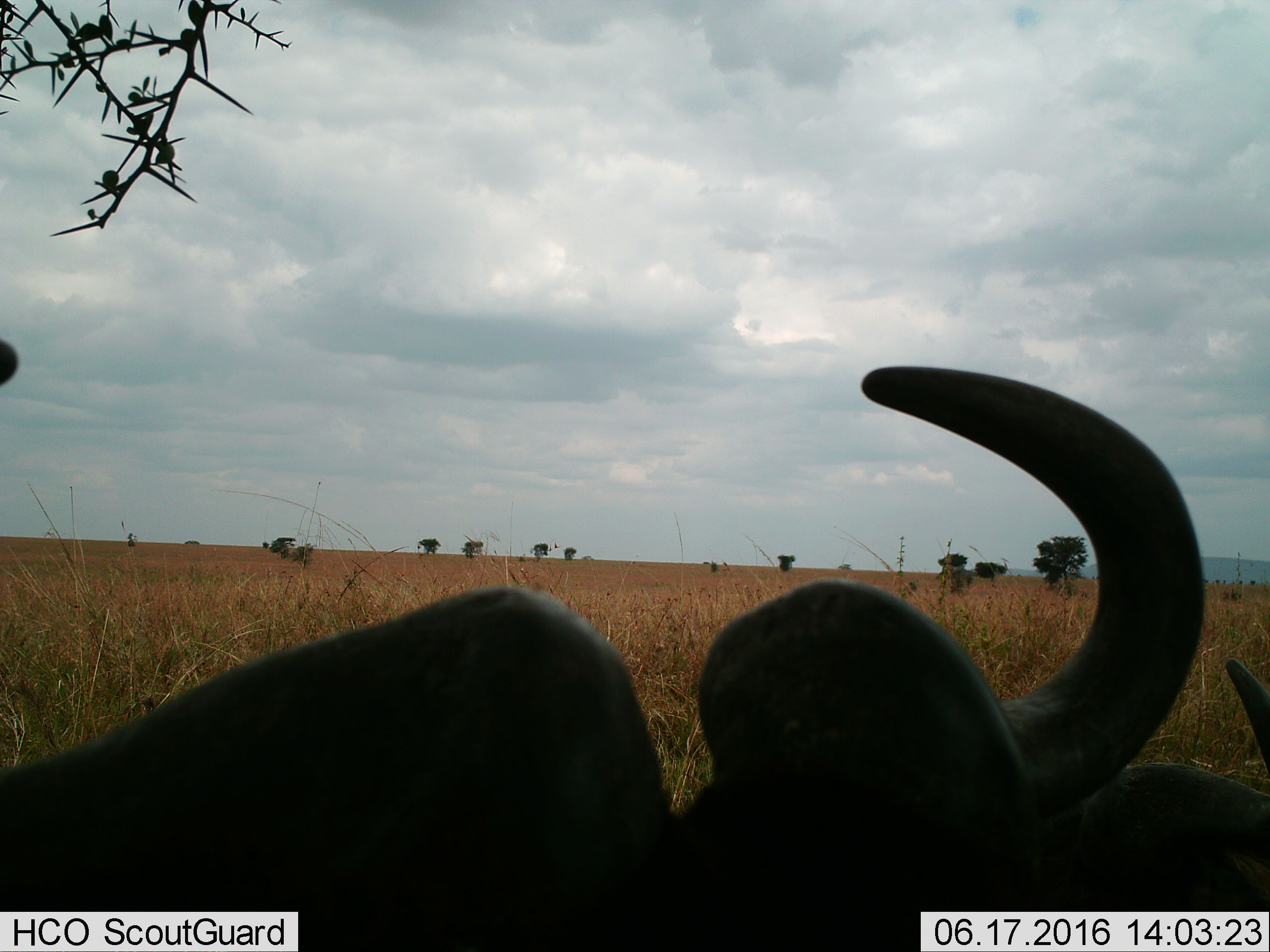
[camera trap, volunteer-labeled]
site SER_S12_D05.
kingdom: Animalia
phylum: Chordata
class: Mammalia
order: Artiodactyla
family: Bovidae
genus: Connochaetes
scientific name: Connochaetes taurinus taurinus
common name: blue wildebeest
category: wildebeestblue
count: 2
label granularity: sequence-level